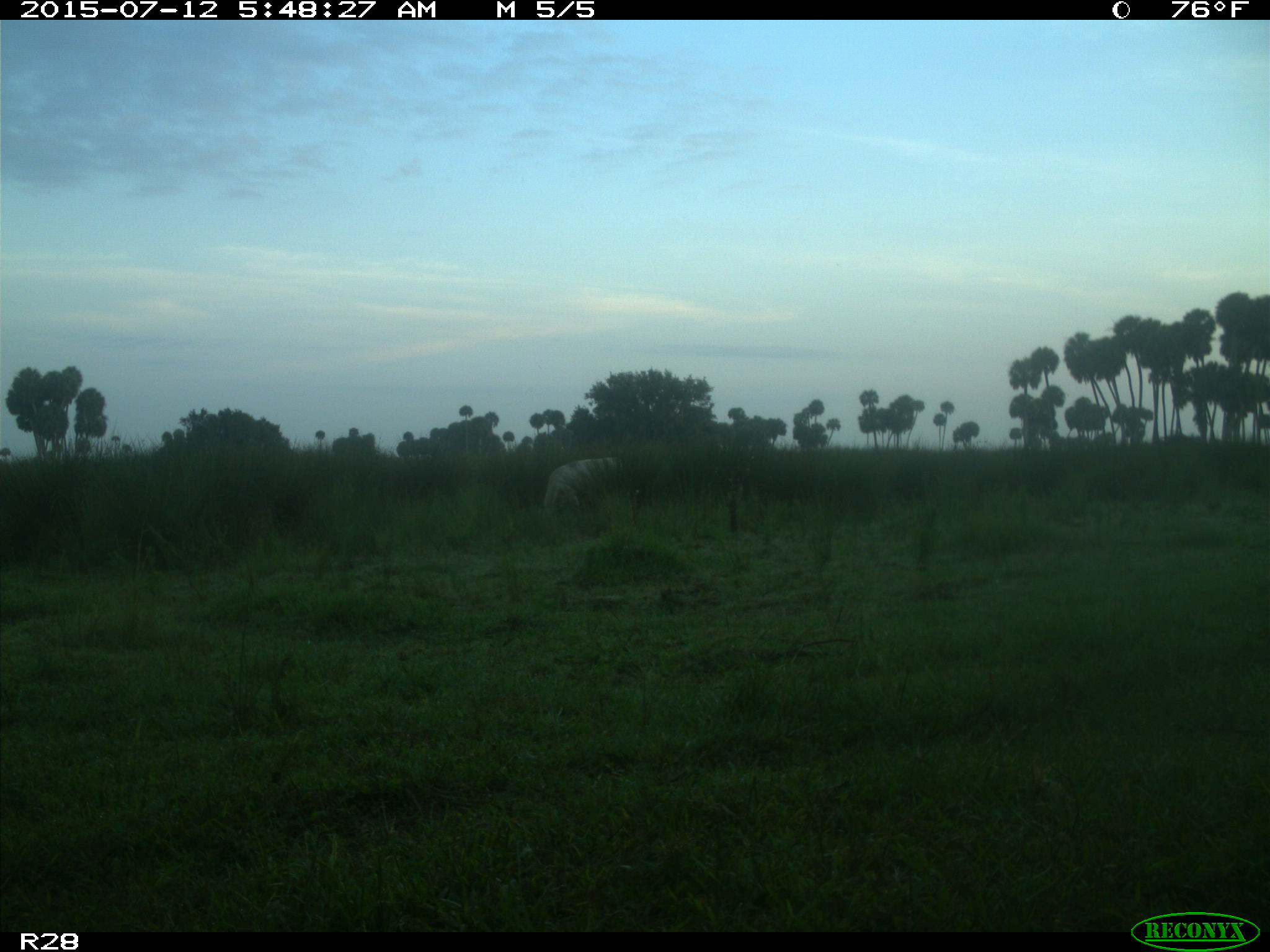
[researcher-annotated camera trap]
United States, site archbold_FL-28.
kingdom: Animalia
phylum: Chordata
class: Mammalia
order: Artiodactyla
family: Bovidae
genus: Bos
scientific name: Bos taurus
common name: domestic cow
Bos taurus (domestic cow).